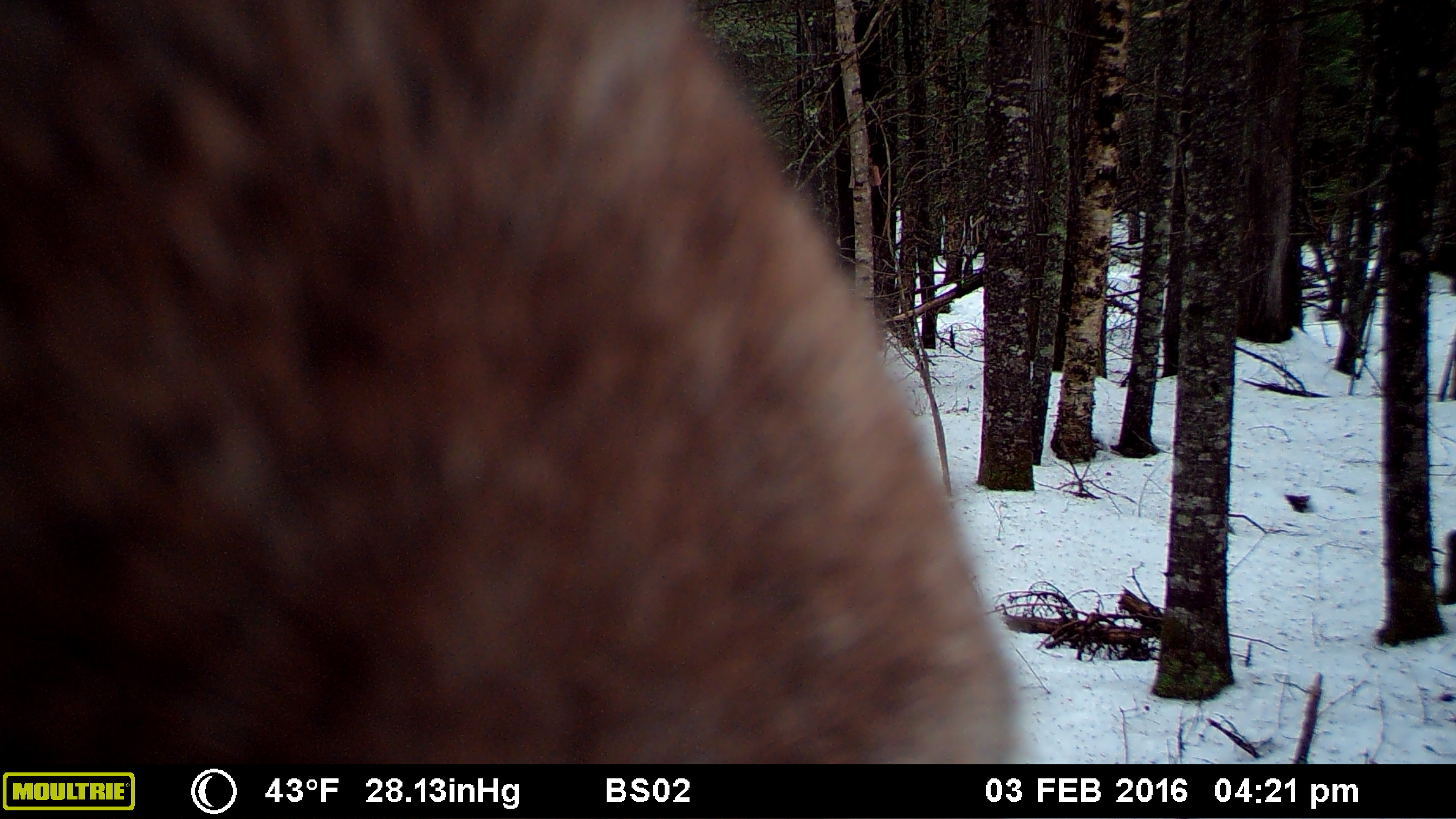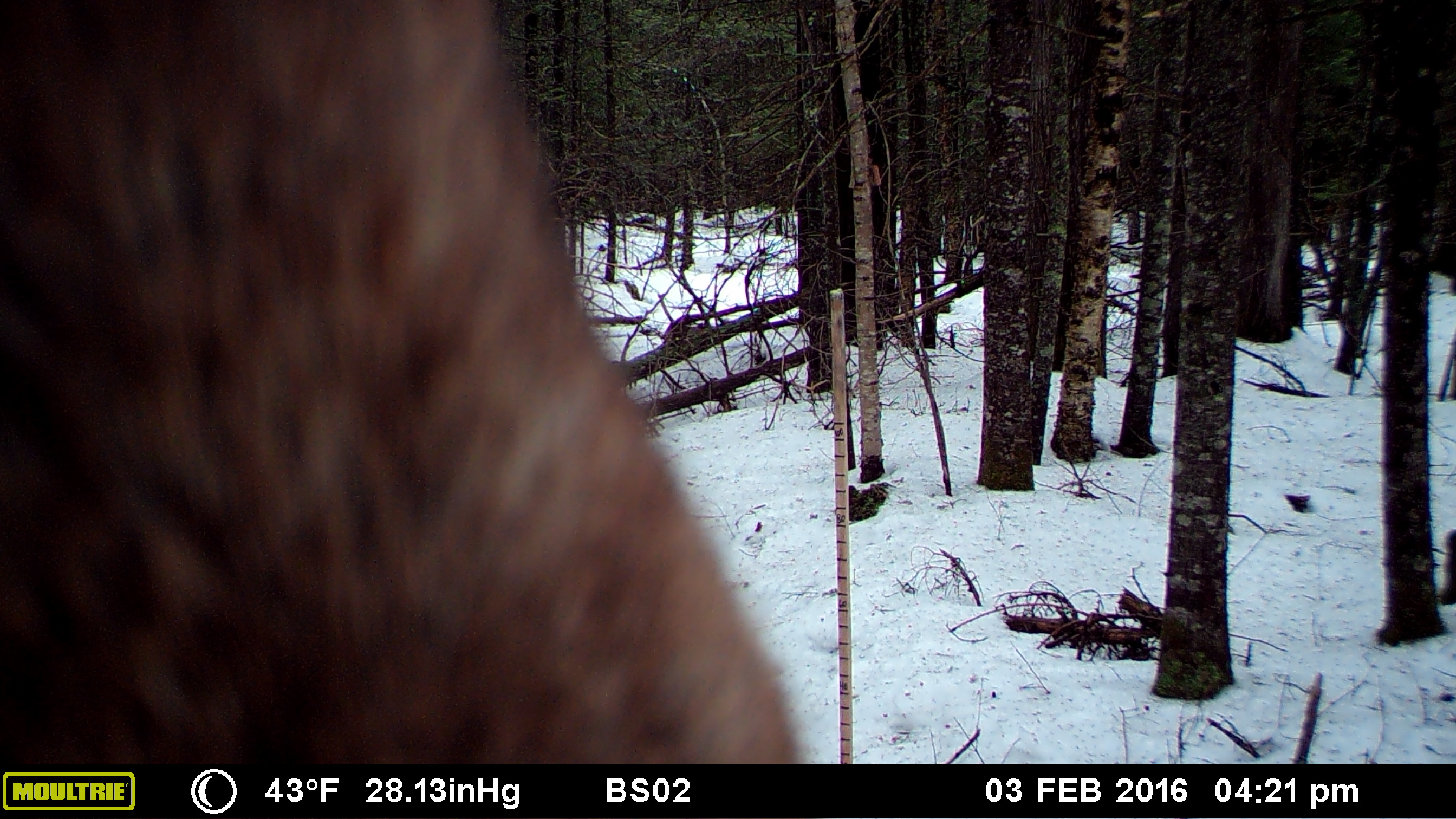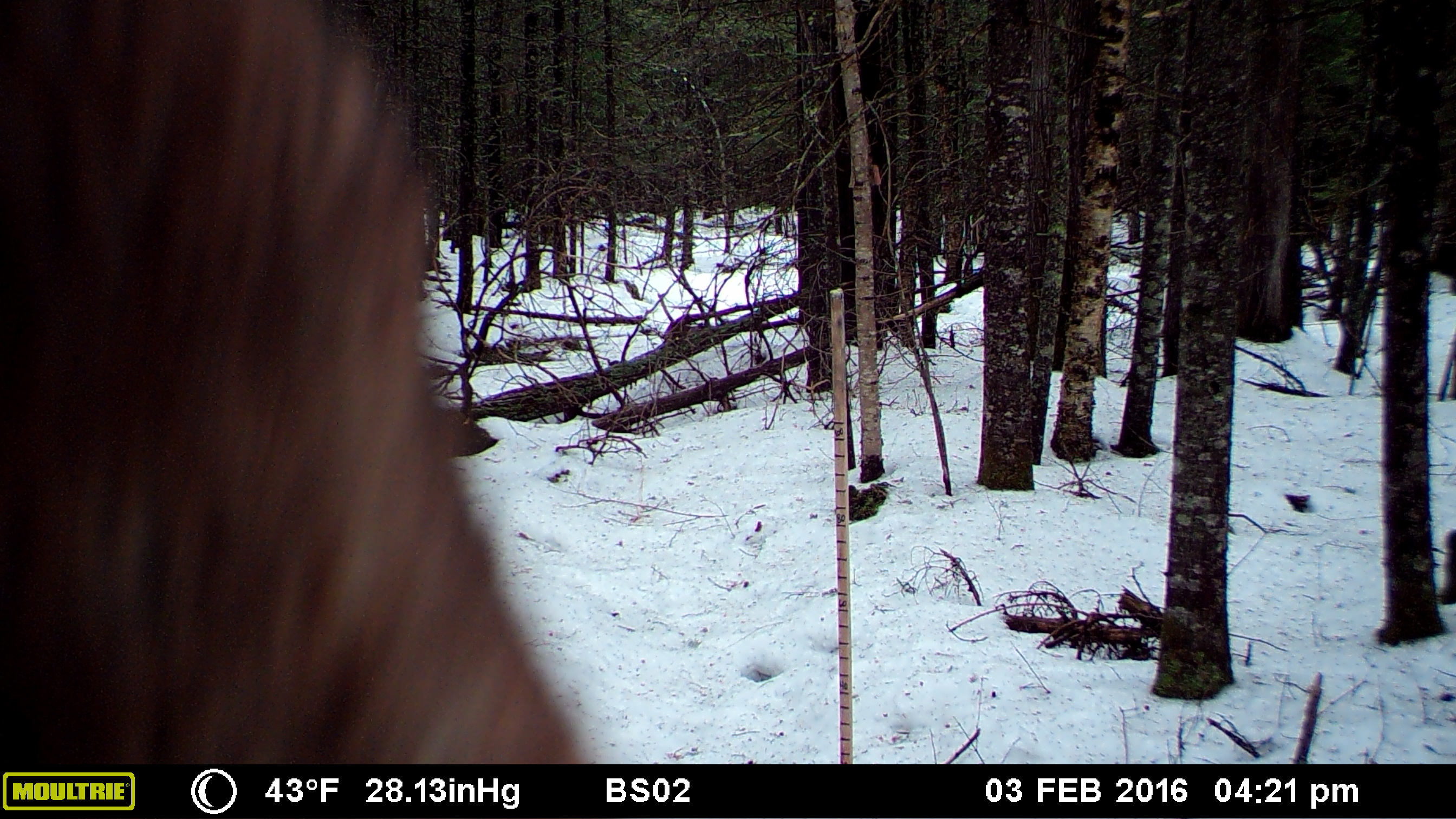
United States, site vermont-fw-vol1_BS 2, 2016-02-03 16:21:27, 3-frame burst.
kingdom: Animalia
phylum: Chordata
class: Mammalia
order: Artiodactyla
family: Cervidae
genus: Alces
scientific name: Alces alces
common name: moose